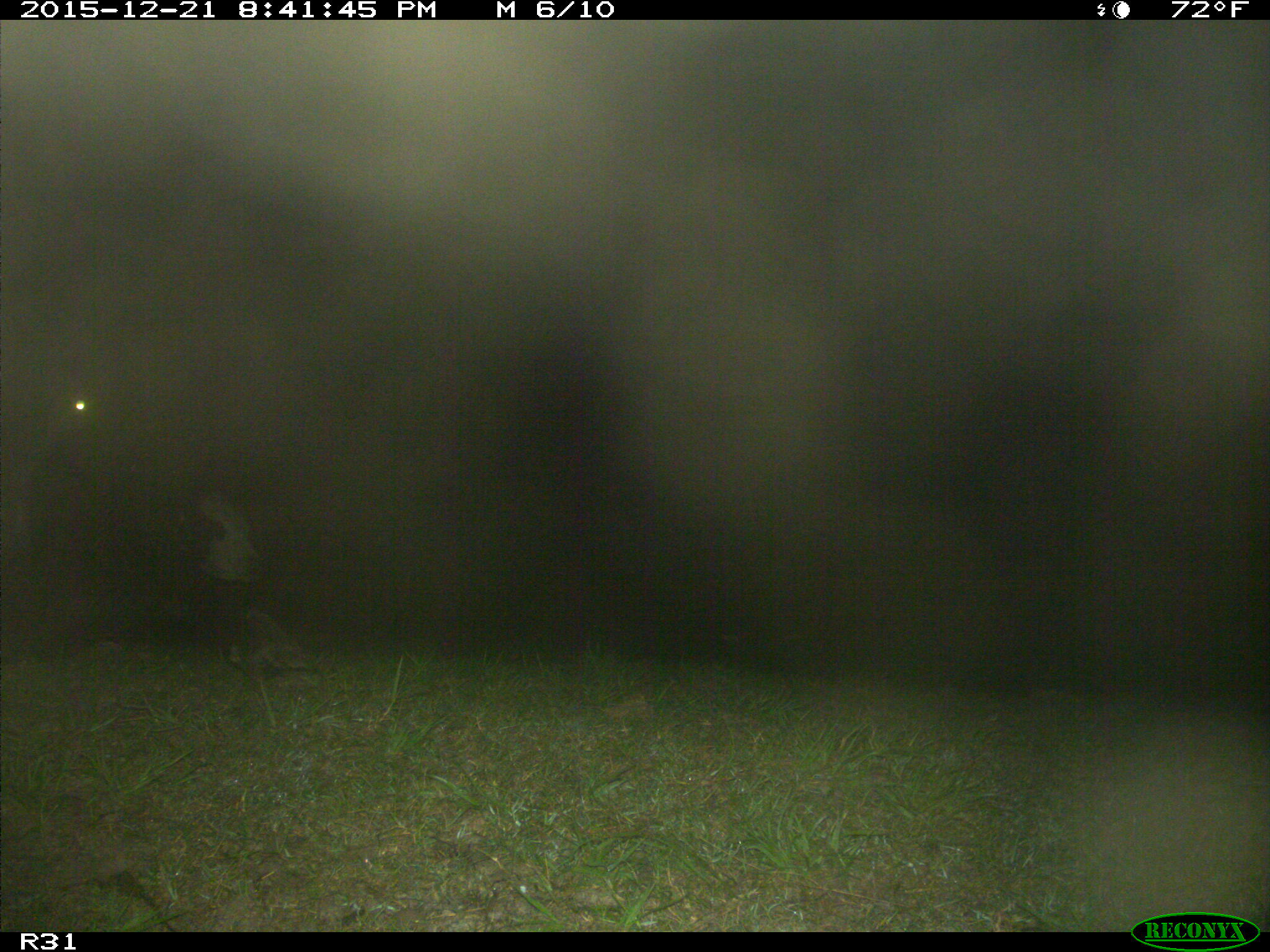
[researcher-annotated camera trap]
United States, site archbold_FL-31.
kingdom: Animalia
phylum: Chordata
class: Mammalia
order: Artiodactyla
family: Bovidae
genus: Bos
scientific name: Bos taurus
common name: domestic cow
Bos taurus (domestic cow).